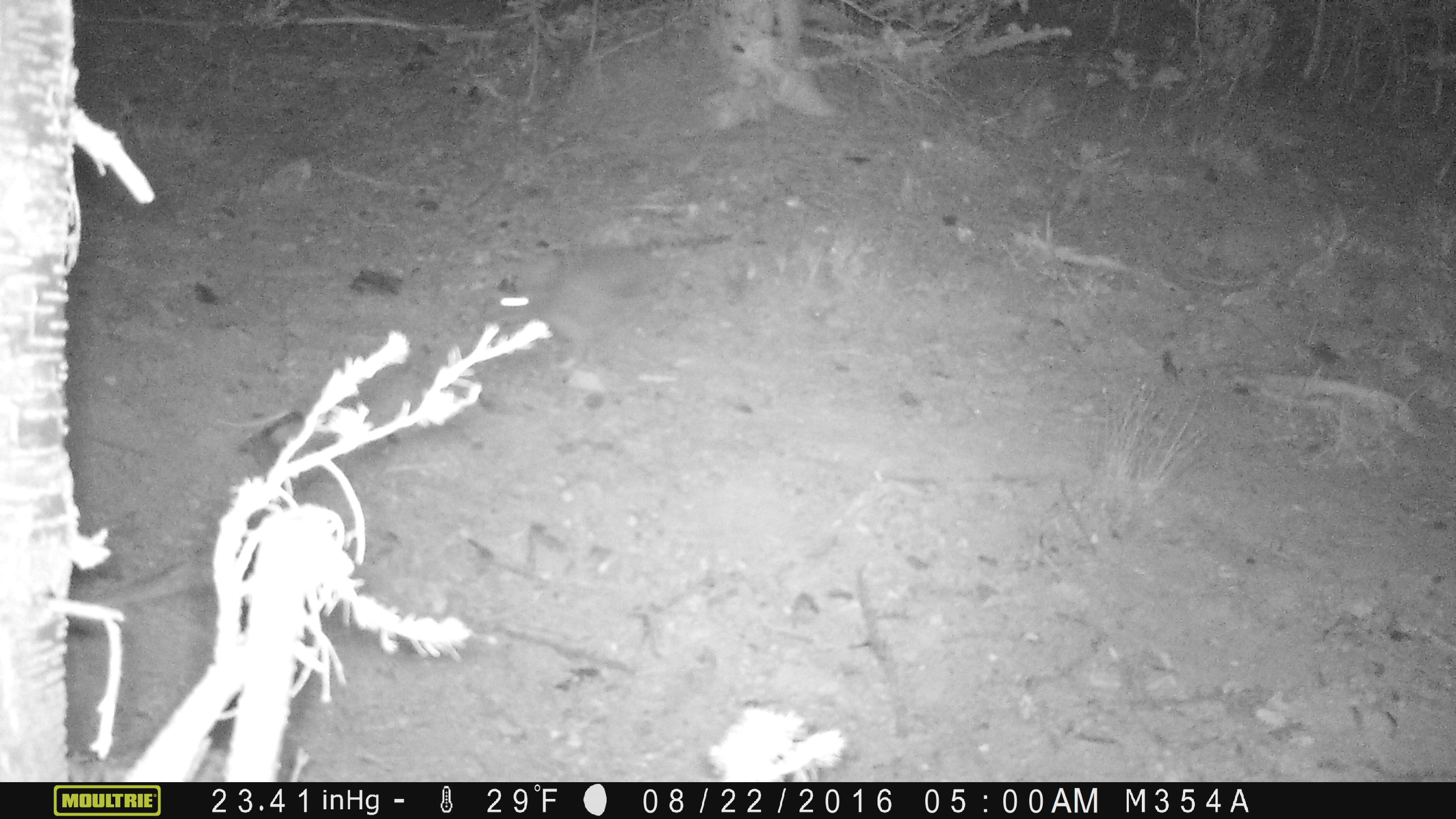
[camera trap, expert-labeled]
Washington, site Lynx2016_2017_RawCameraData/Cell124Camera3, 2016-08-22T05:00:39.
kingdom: Animalia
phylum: Chordata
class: Mammalia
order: Lagomorpha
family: Leporidae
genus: Lepus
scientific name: Lepus americanus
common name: snowshoe hare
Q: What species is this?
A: Lepus americanus (snowshoe hare).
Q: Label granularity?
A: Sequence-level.